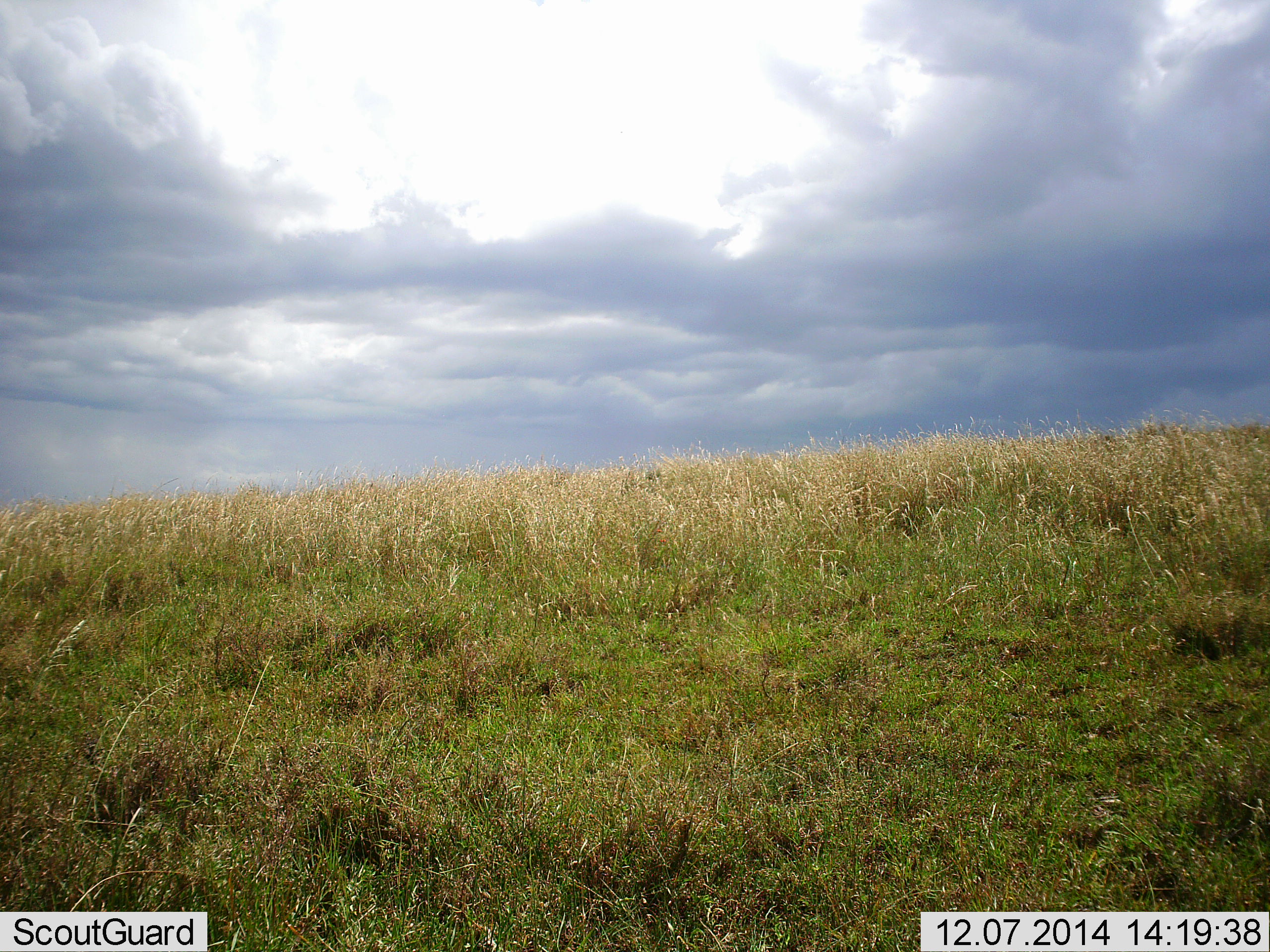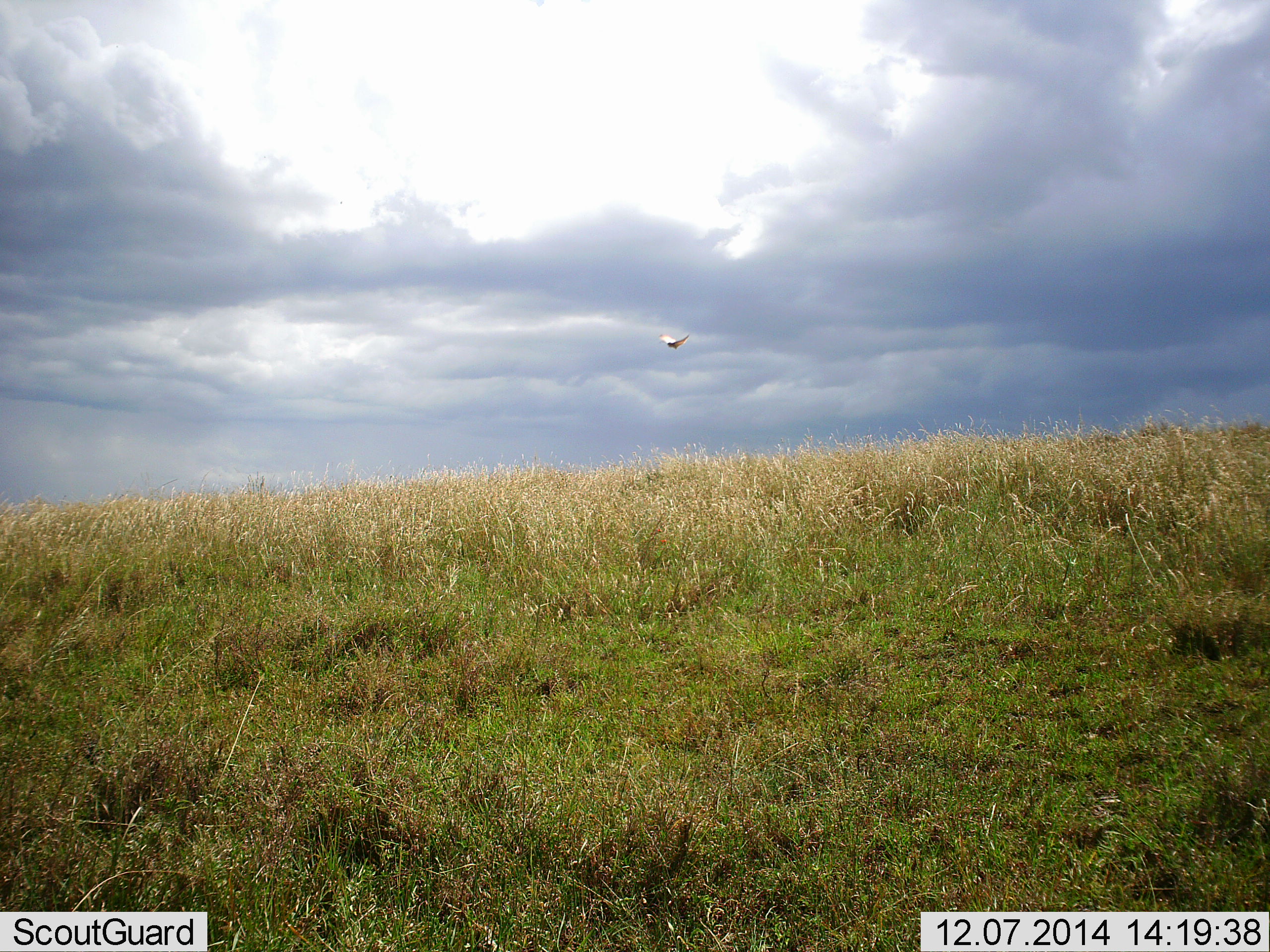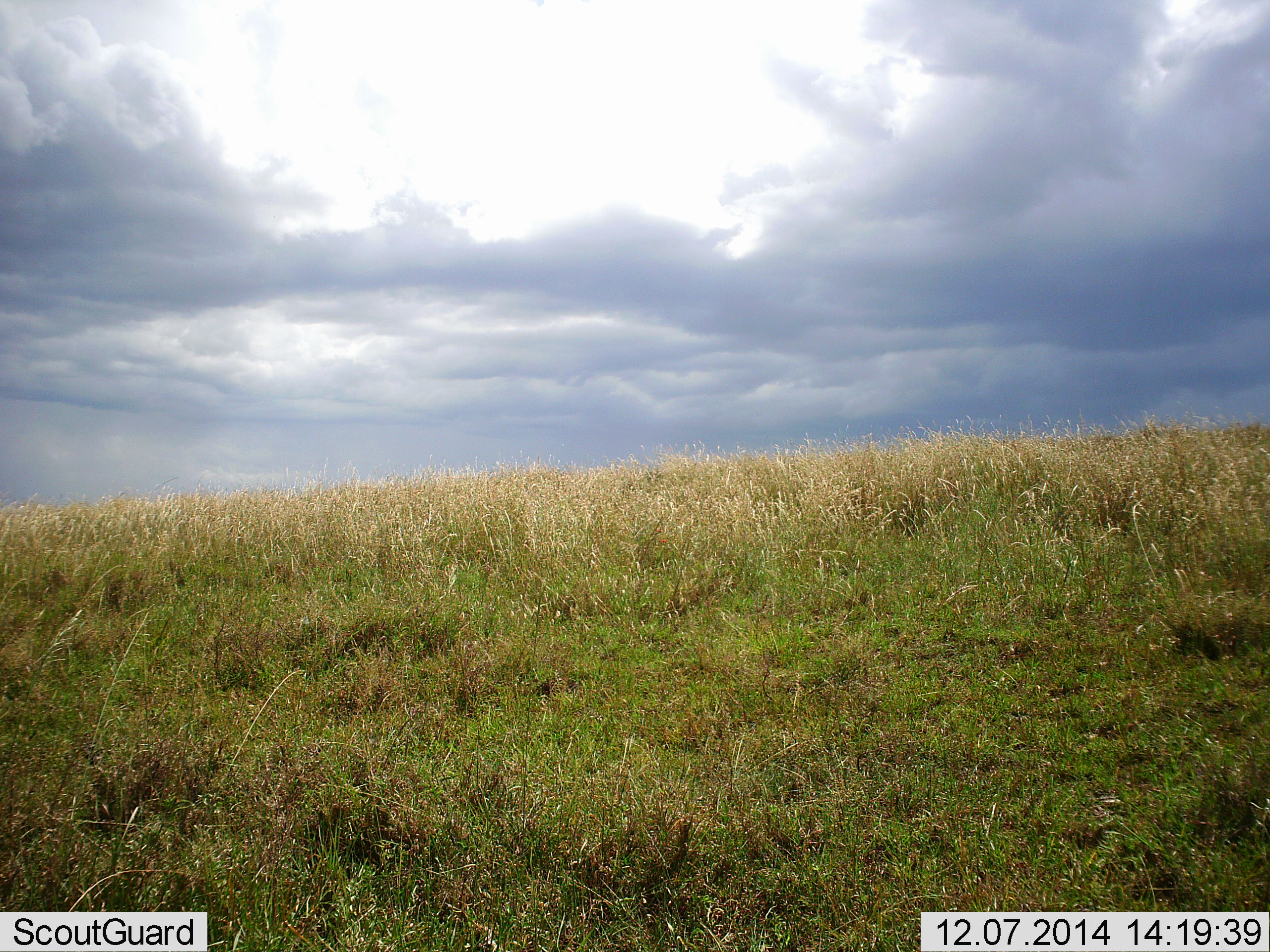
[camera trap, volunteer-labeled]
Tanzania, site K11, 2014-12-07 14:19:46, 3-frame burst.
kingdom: Animalia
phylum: Chordata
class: Aves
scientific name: Aves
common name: bird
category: otherbird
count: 1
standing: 0%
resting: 0%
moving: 100%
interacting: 0%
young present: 0%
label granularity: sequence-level